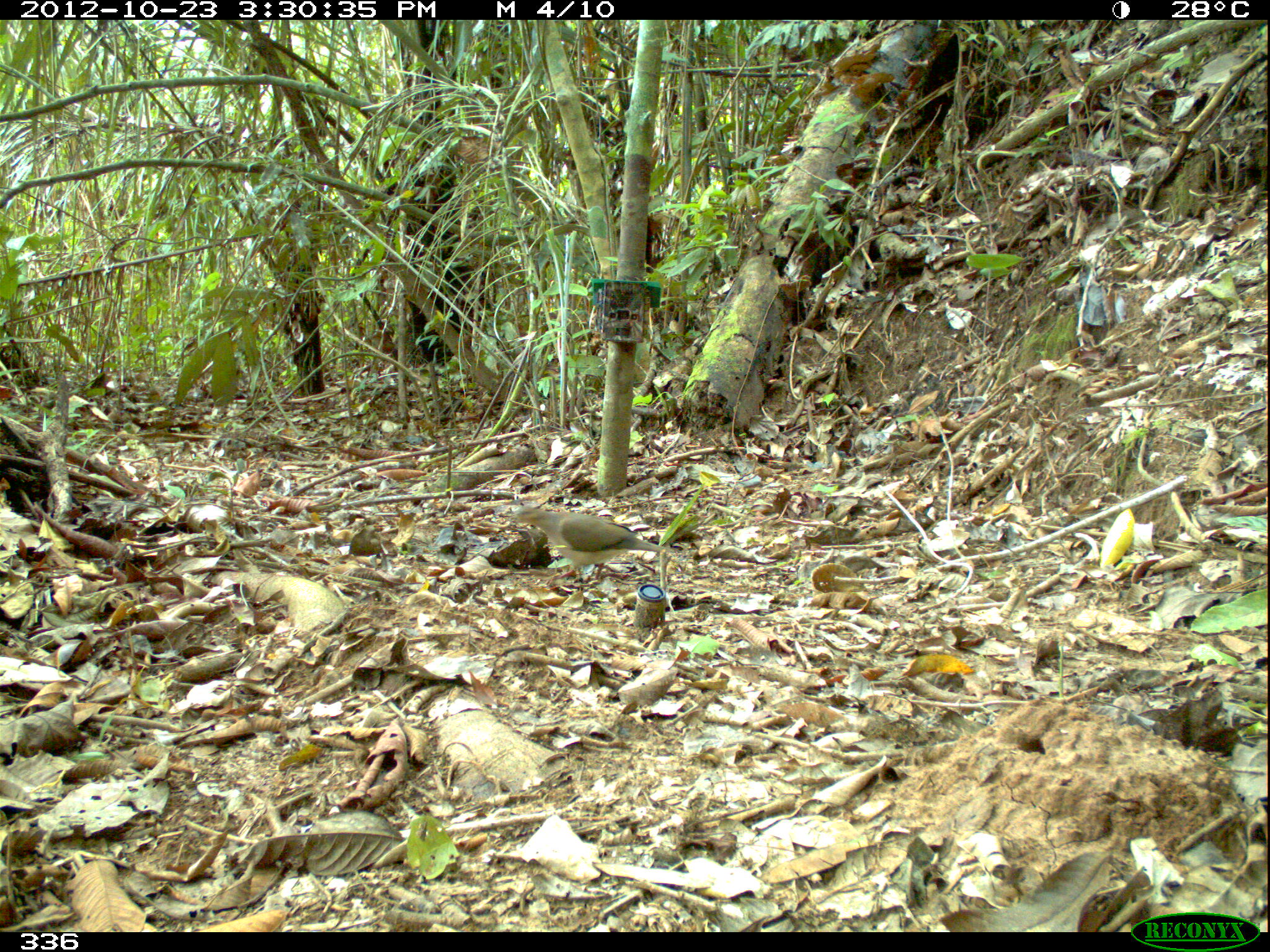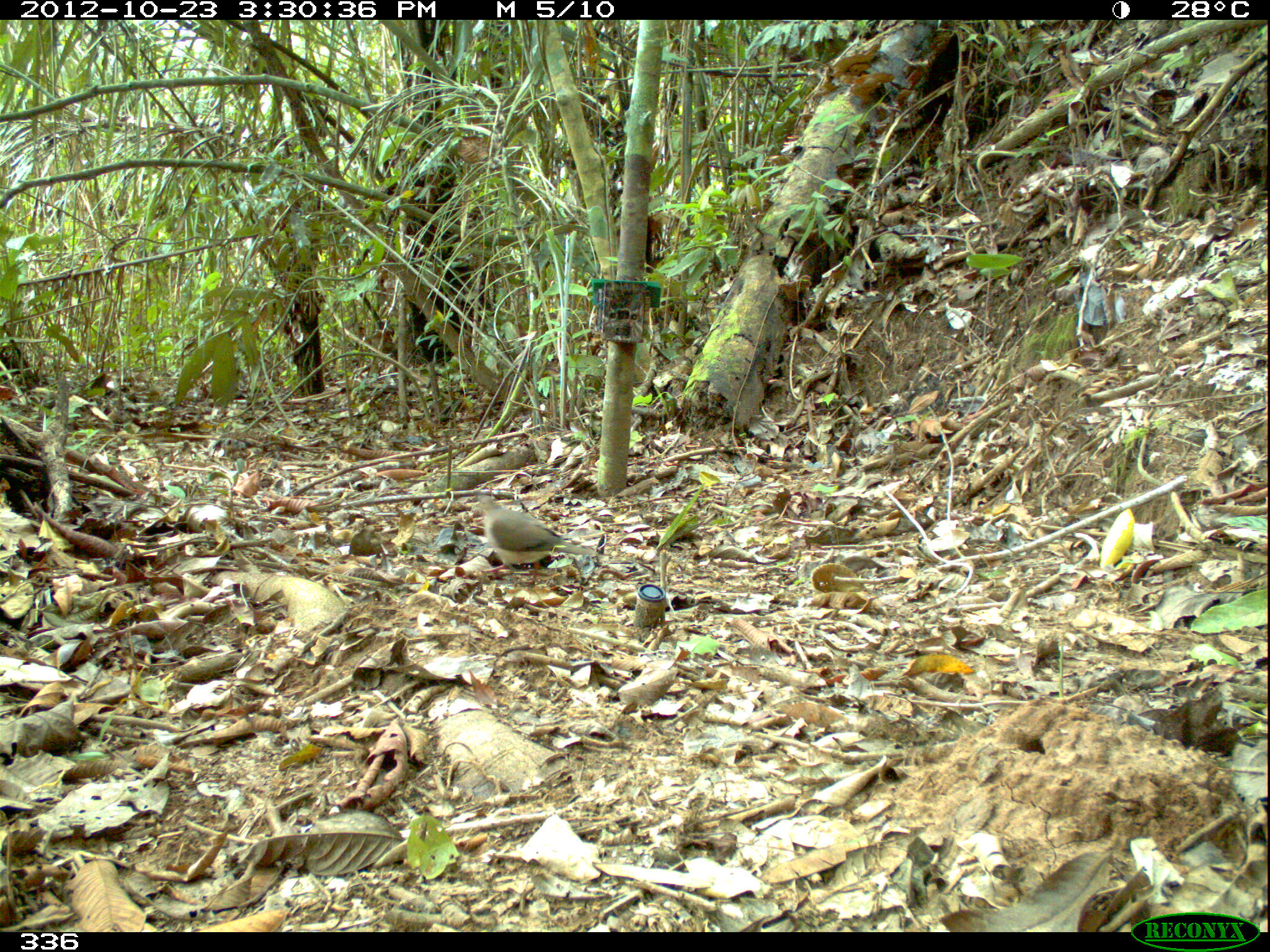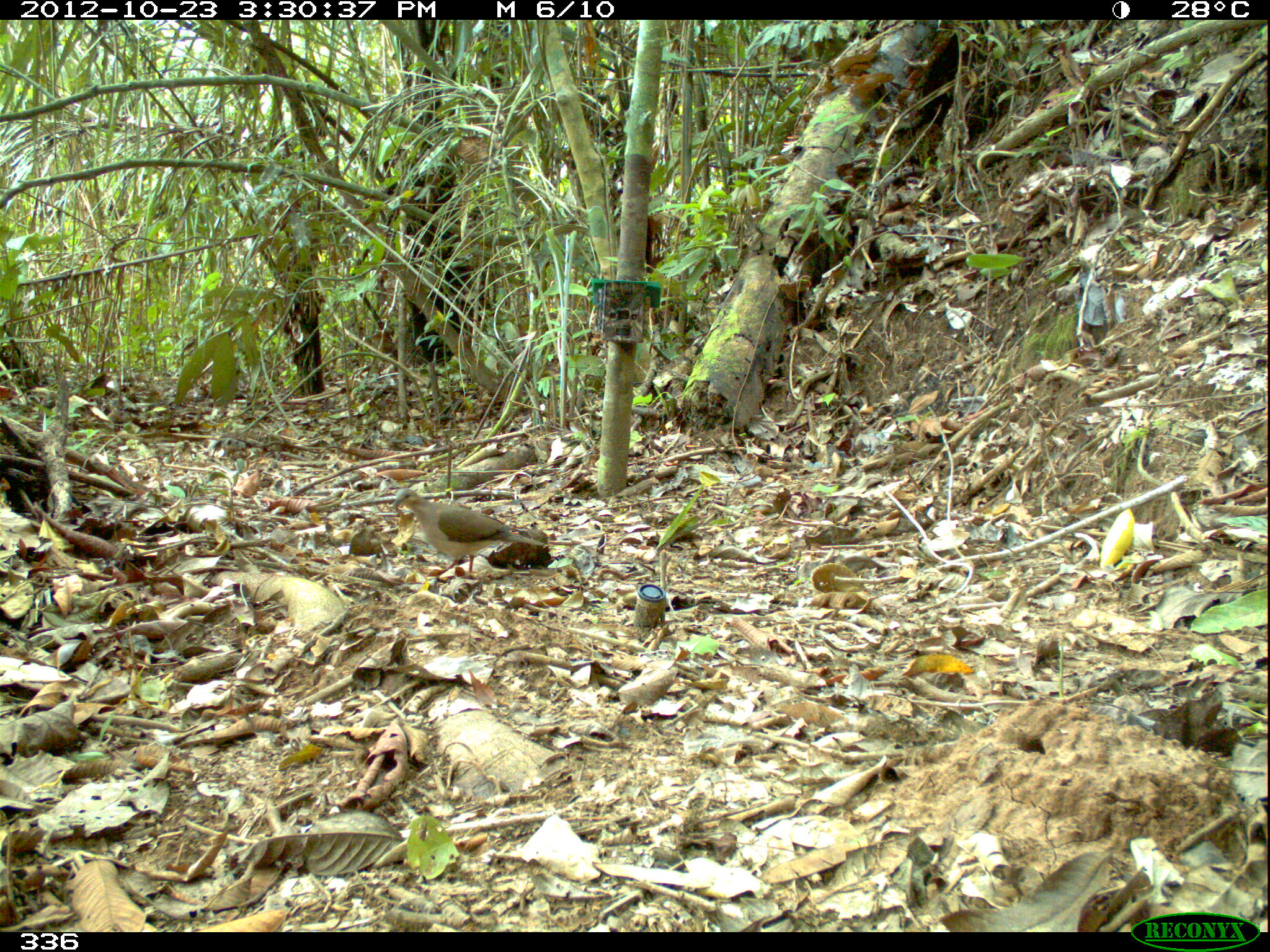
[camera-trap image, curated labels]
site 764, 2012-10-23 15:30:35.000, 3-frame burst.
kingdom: Animalia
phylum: Chordata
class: Aves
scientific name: Aves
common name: bird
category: unknown bird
Unknown bird (bird) (Aves).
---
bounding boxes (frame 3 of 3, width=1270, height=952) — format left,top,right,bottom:
unknown bird: 388,486,545,575